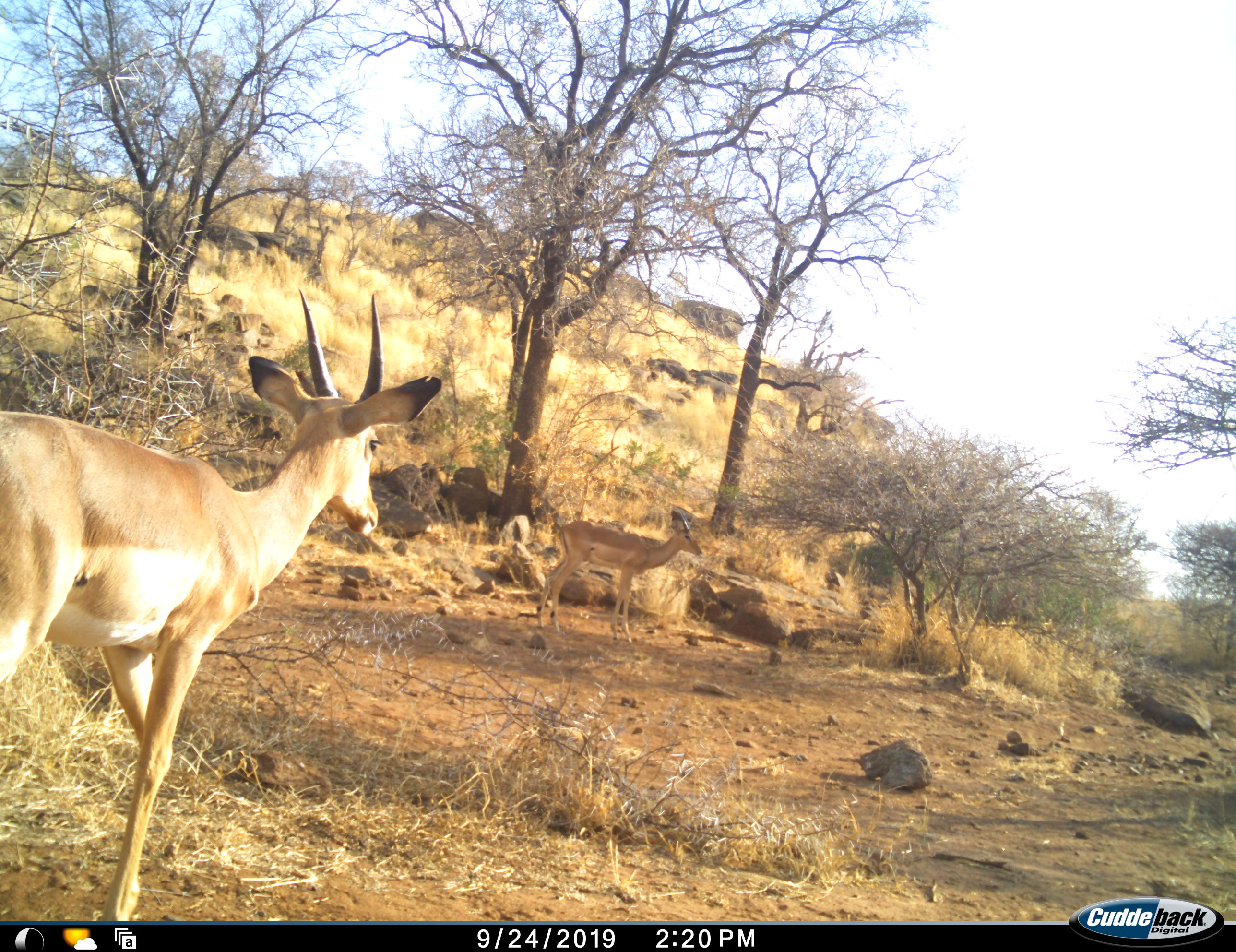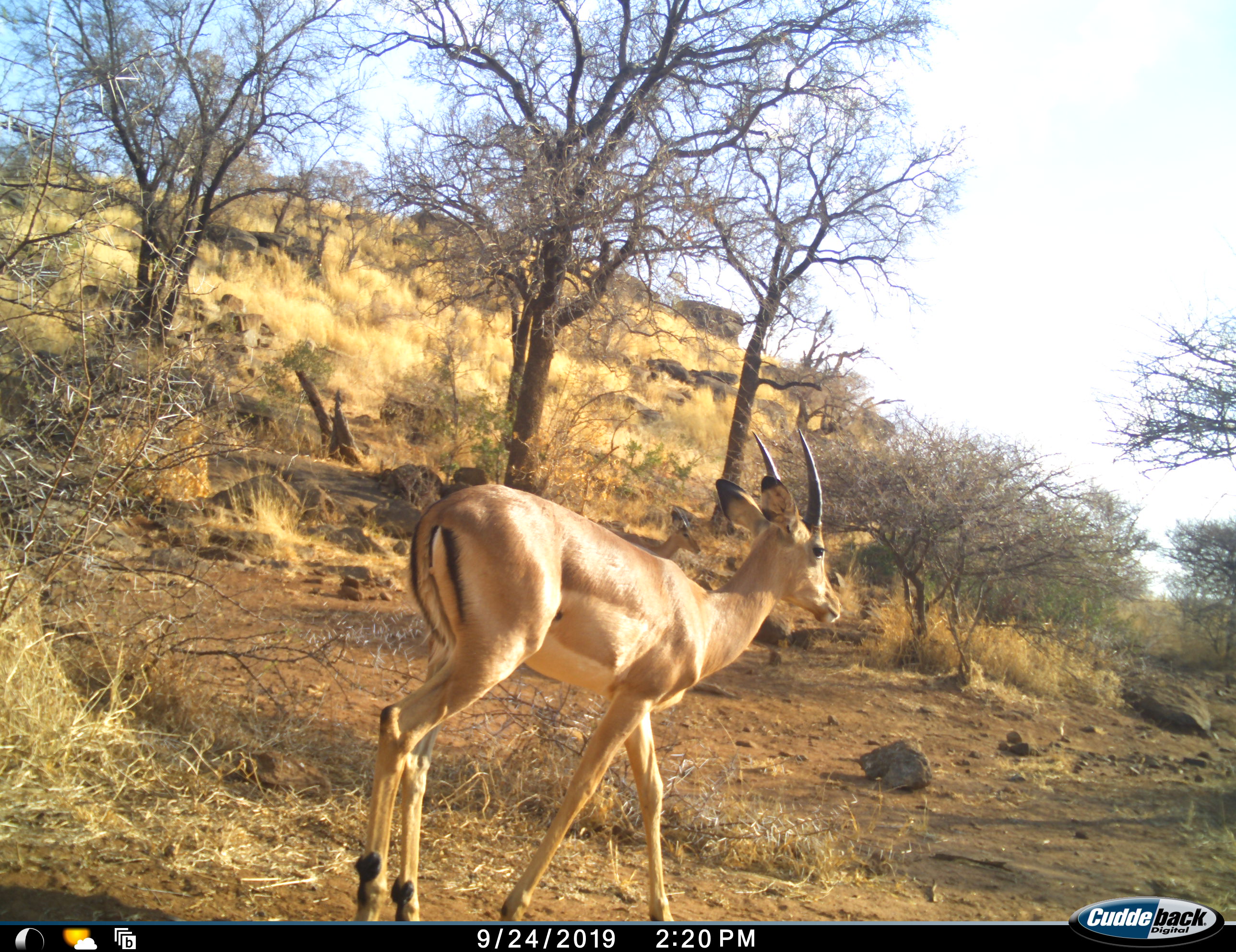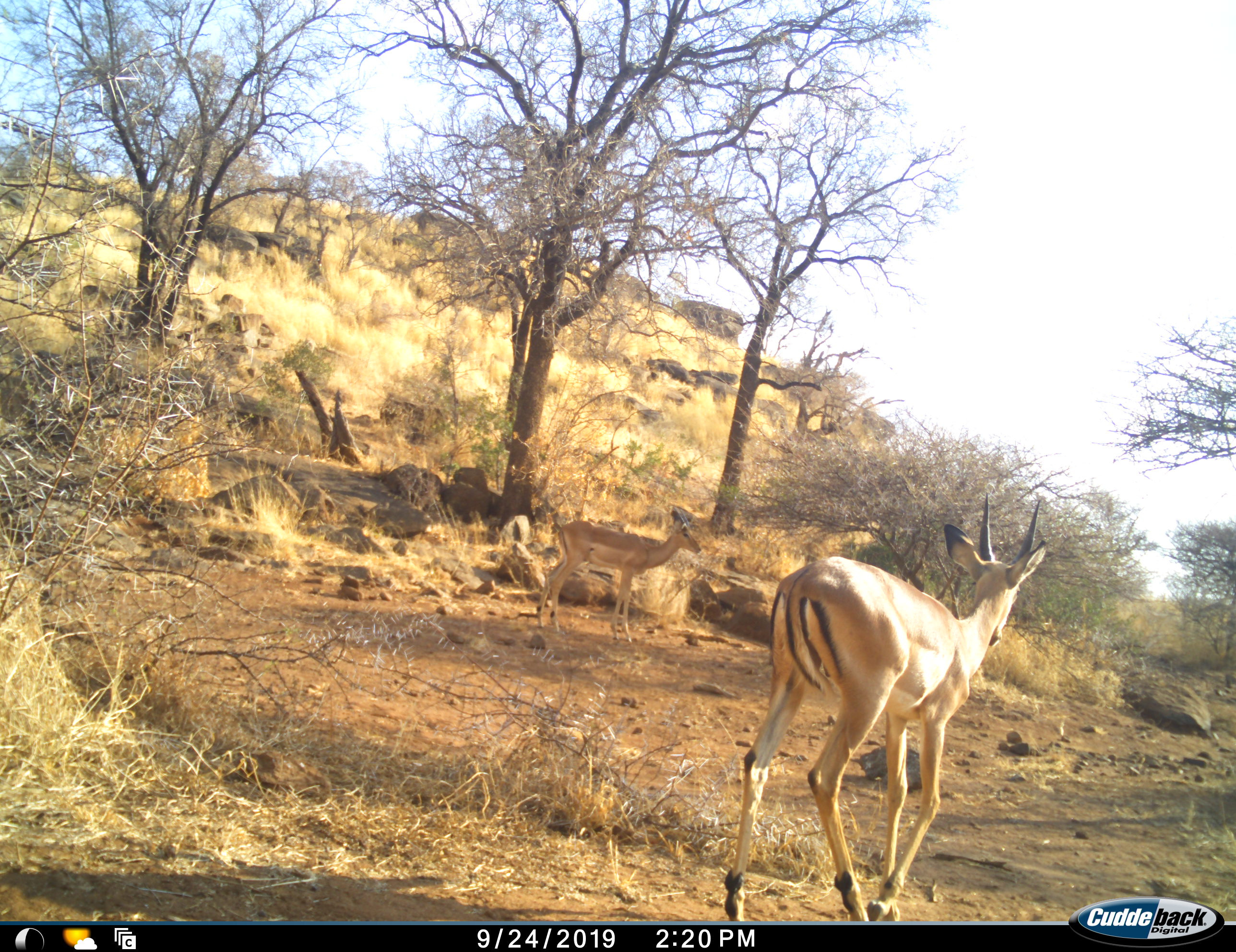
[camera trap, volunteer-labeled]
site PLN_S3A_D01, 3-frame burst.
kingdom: Animalia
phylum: Chordata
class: Mammalia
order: Artiodactyla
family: Bovidae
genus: Aepyceros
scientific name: Aepyceros melampus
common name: impala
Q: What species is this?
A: Impala (Aepyceros melampus).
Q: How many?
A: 2.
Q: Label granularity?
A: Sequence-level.